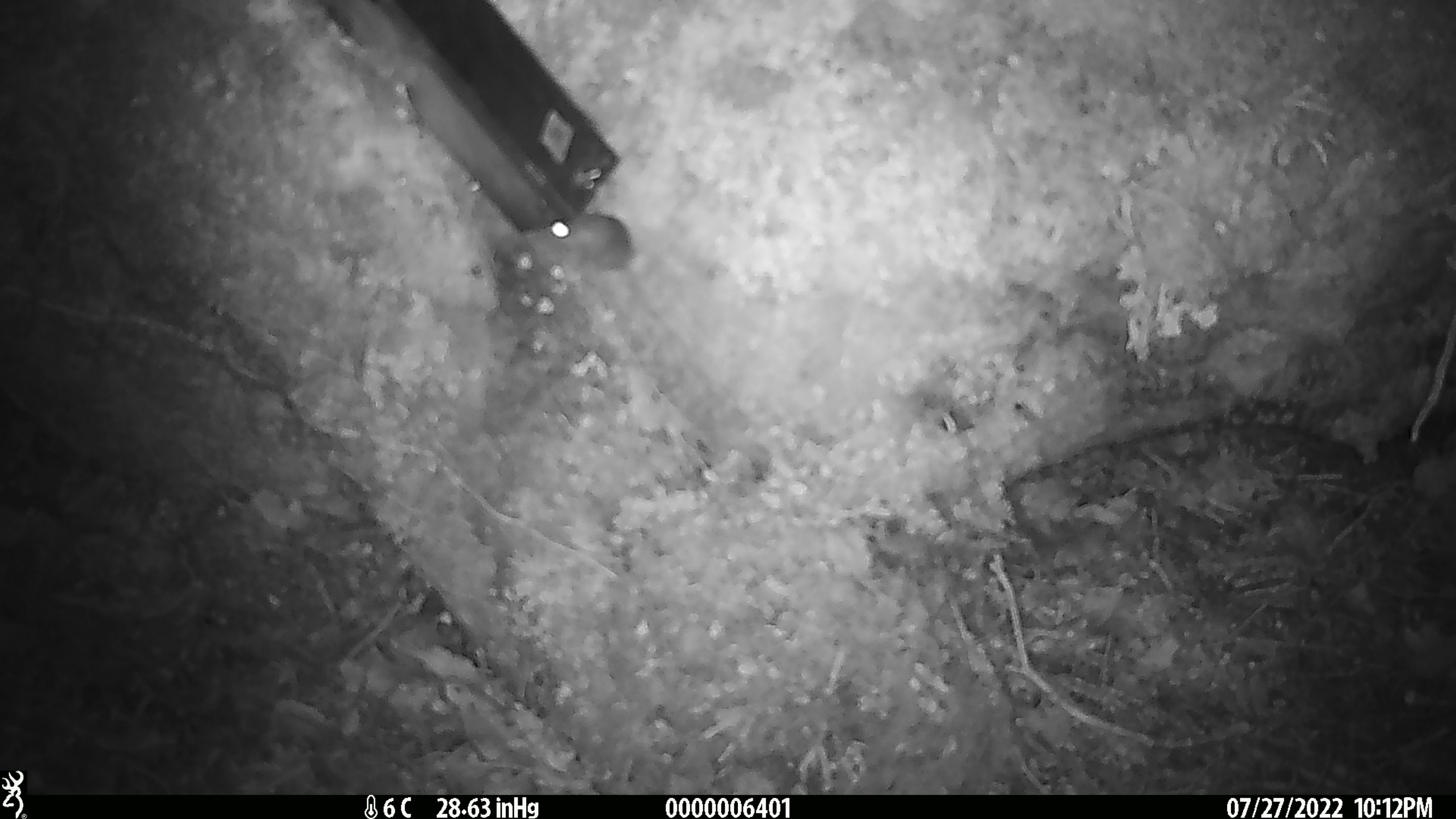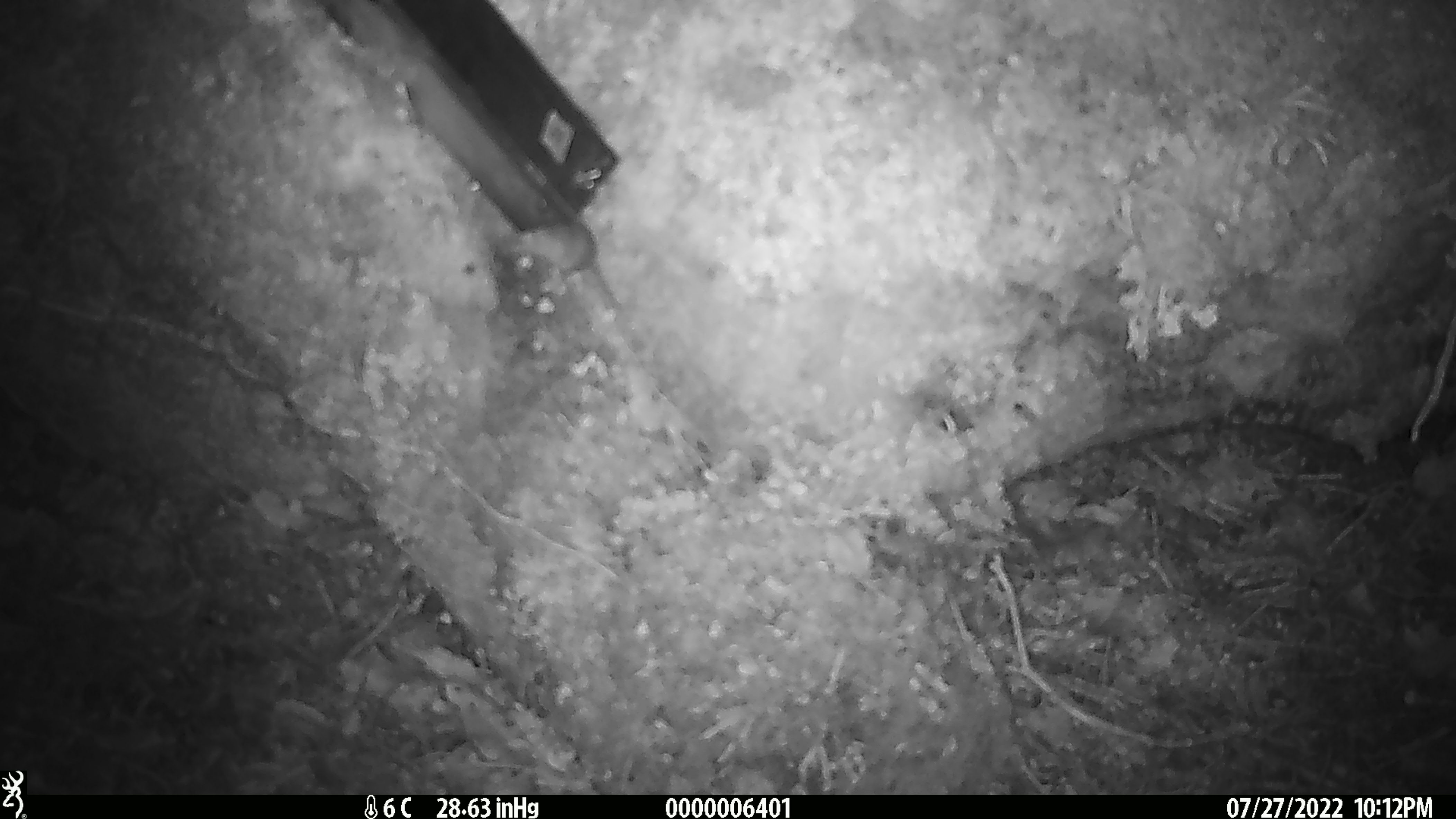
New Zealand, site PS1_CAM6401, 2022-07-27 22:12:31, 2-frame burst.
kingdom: Animalia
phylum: Chordata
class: Mammalia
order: Rodentia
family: Muridae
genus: Mus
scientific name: Mus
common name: mouse